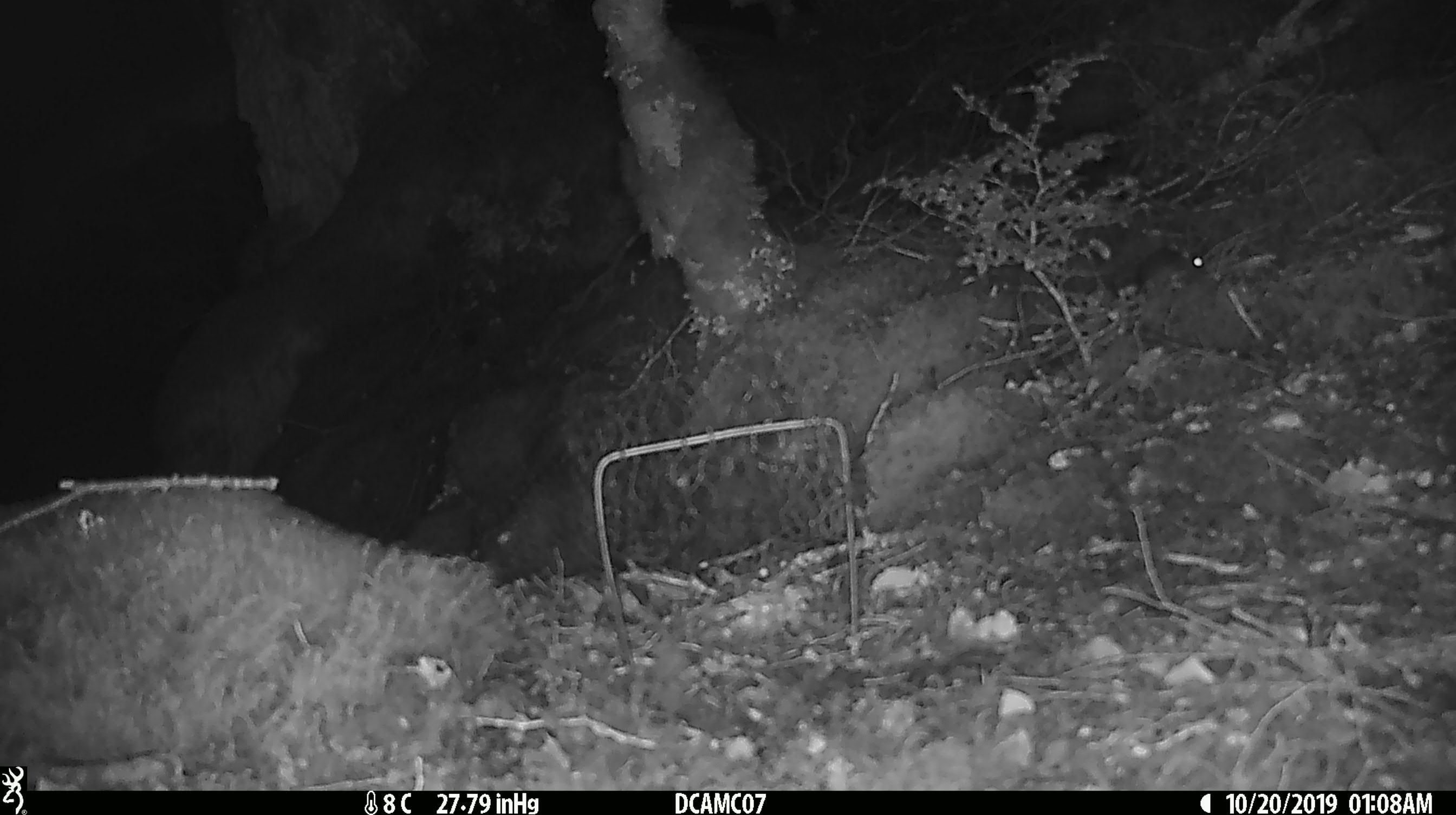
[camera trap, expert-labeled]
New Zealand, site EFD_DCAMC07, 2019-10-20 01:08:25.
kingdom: Animalia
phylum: Chordata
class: Mammalia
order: Rodentia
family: Muridae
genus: Mus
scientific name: Mus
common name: mouse